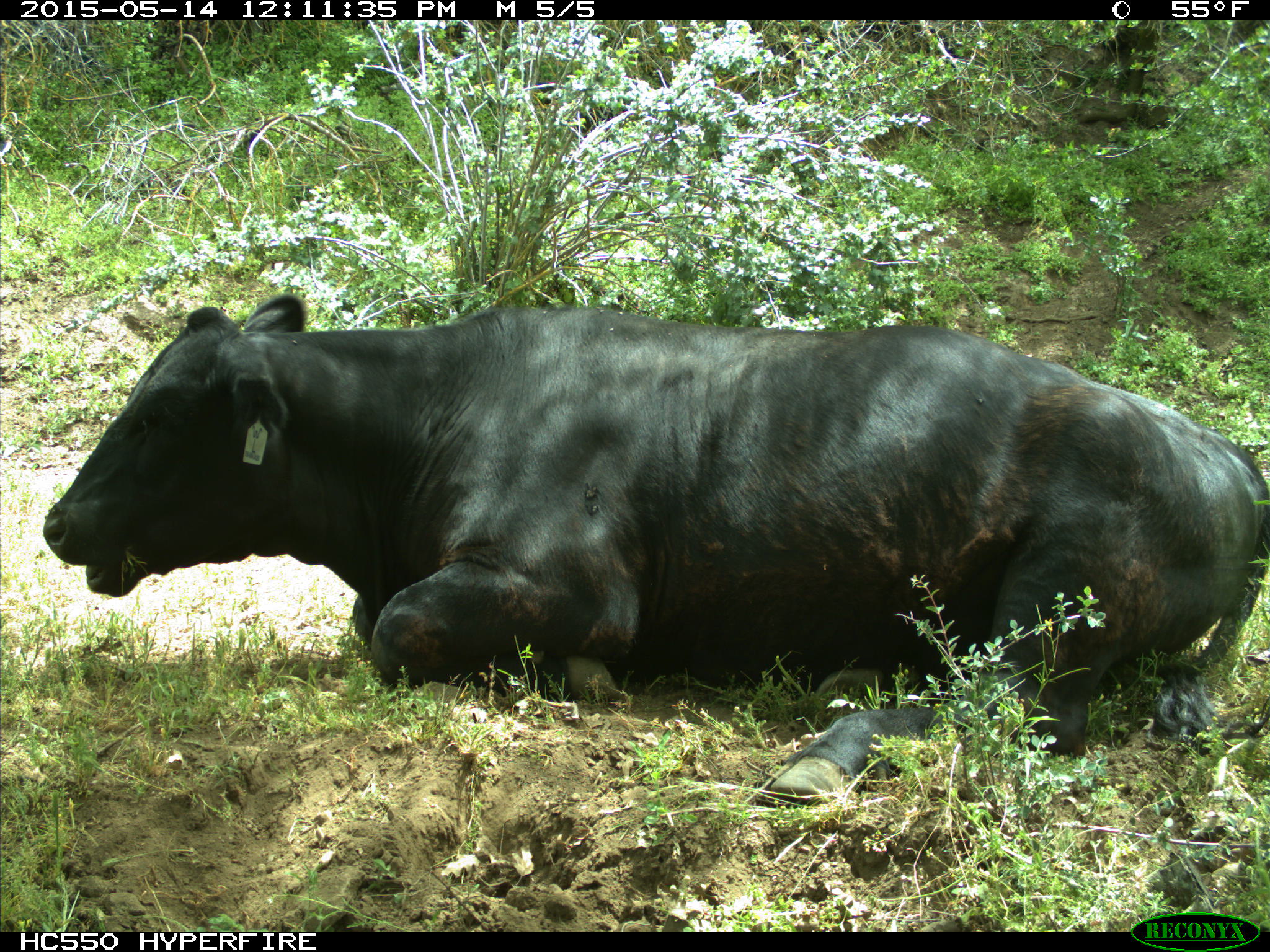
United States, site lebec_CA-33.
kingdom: Animalia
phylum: Chordata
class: Mammalia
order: Artiodactyla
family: Bovidae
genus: Bos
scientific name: Bos taurus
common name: domestic cow